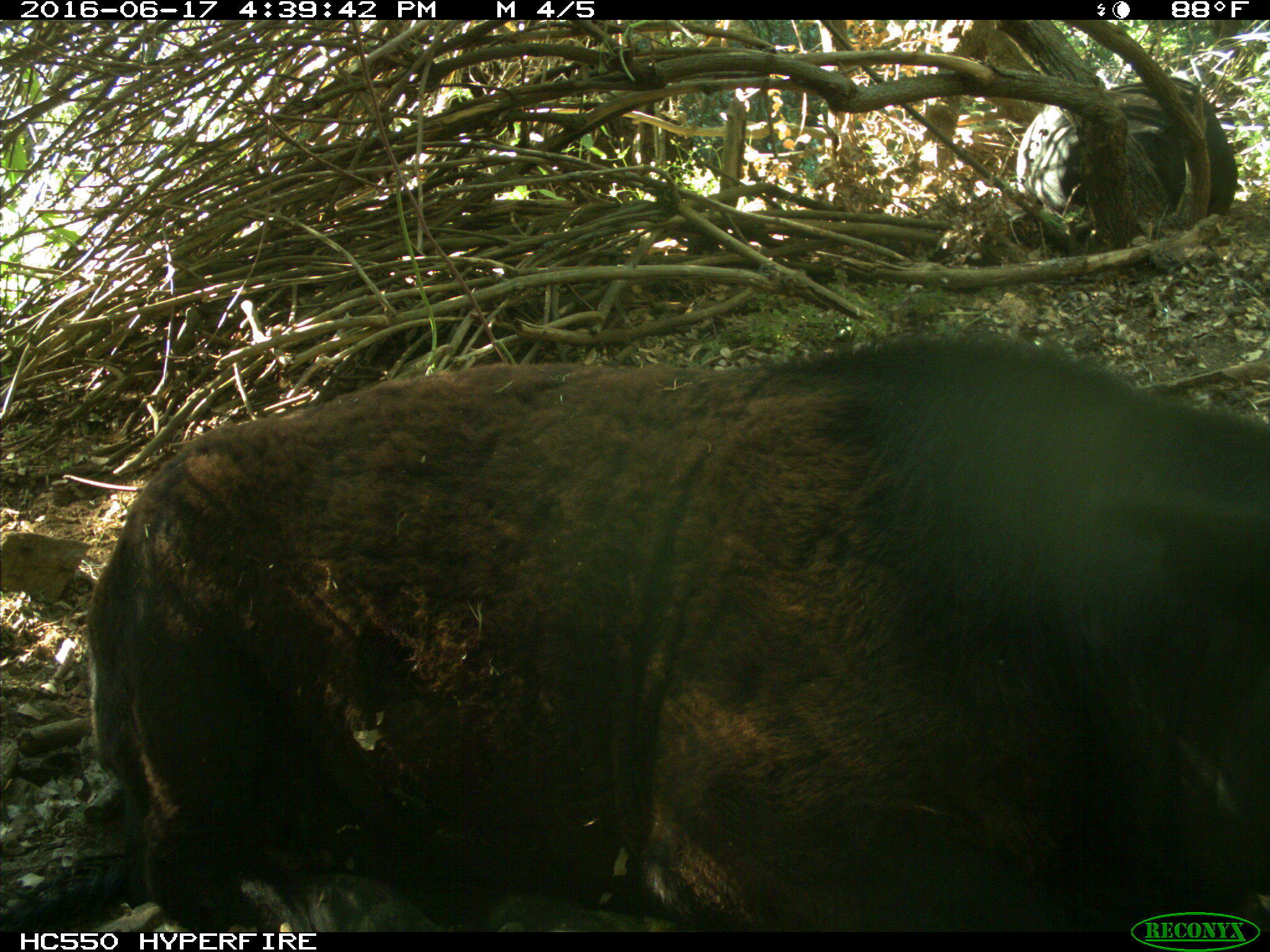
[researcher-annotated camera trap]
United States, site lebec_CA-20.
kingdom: Animalia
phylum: Chordata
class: Mammalia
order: Artiodactyla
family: Bovidae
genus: Bos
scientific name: Bos taurus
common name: domestic cow